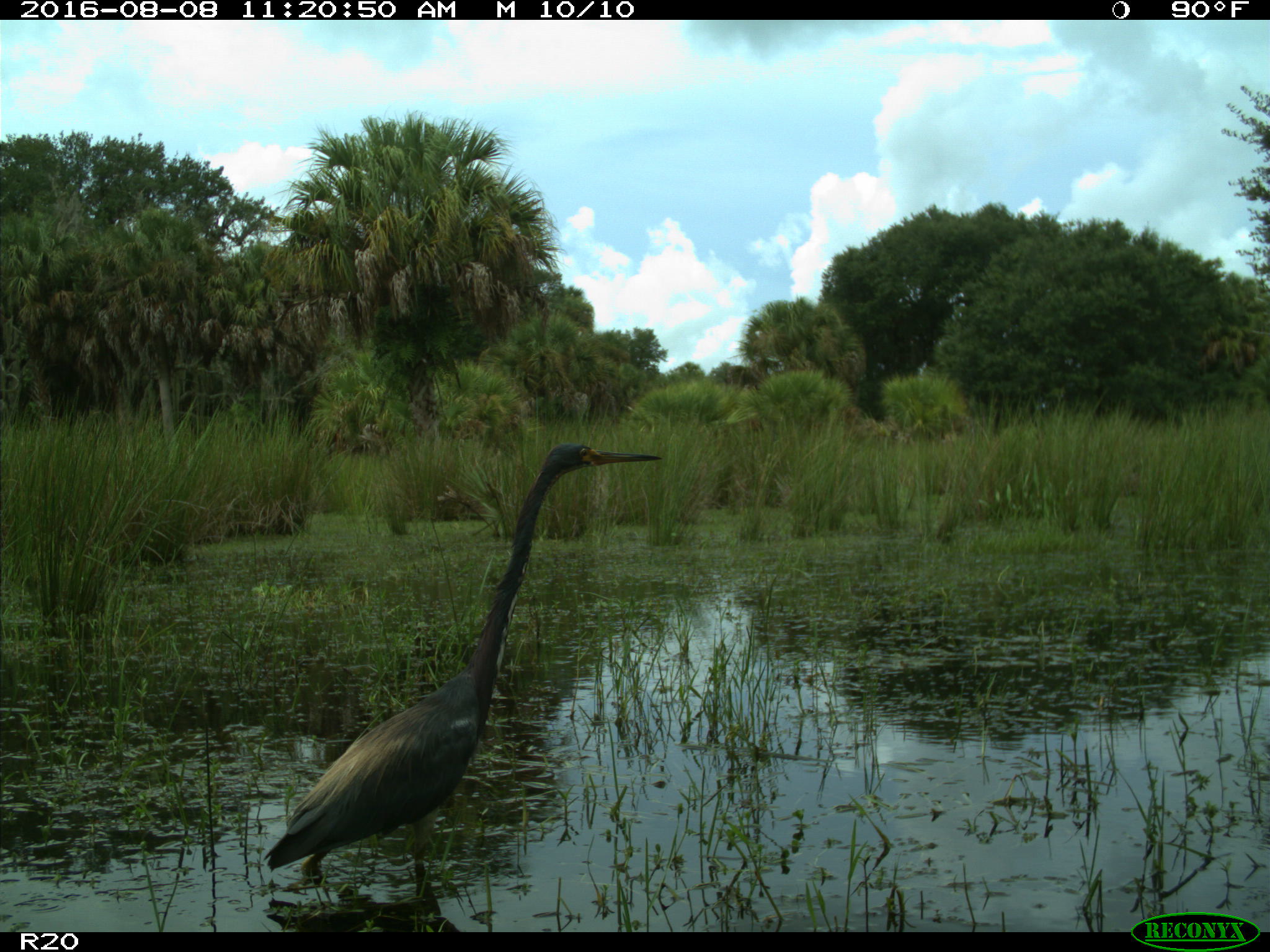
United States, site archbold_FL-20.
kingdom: Animalia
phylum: Chordata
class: Aves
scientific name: Aves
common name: birds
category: unidentified bird